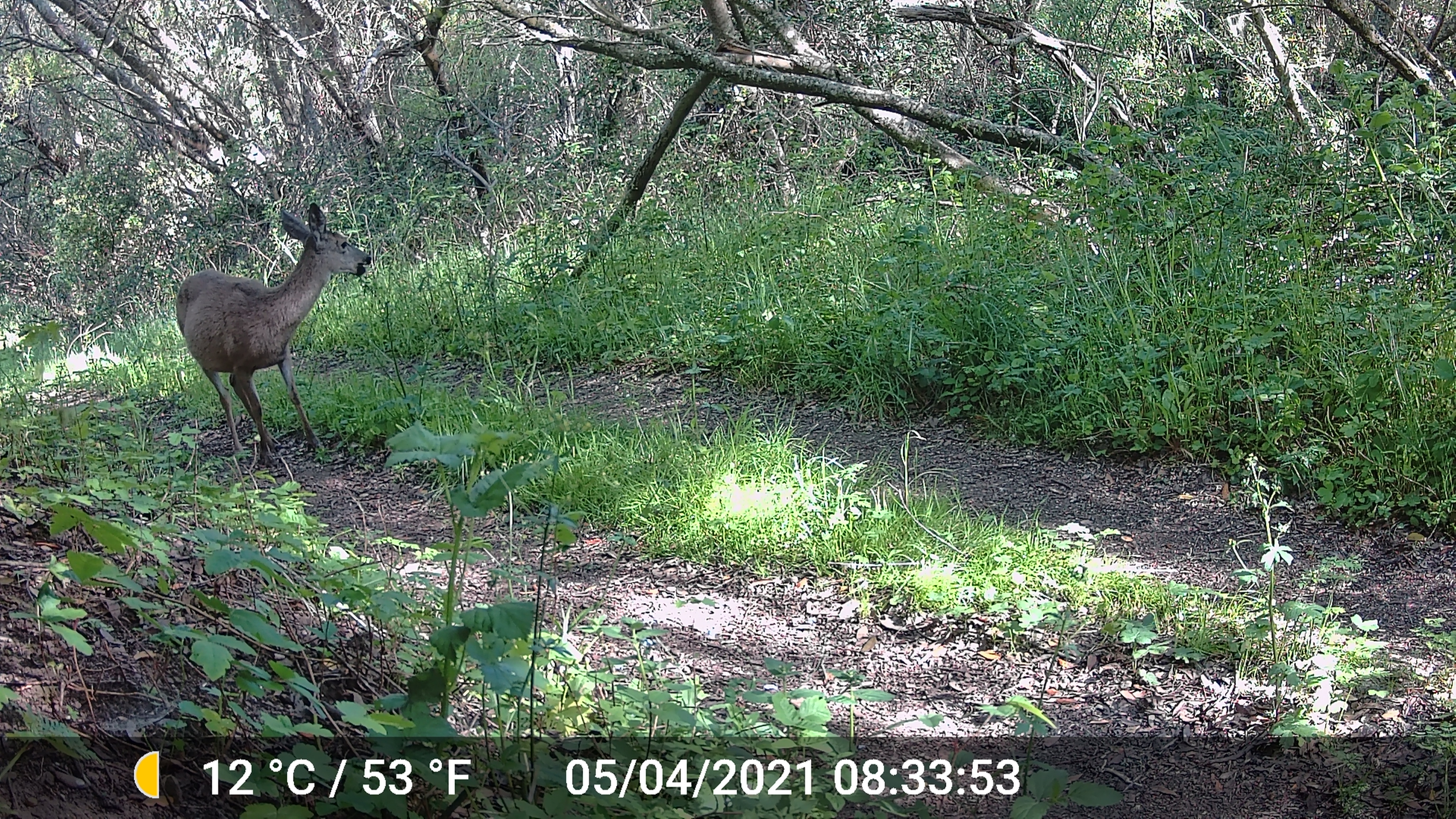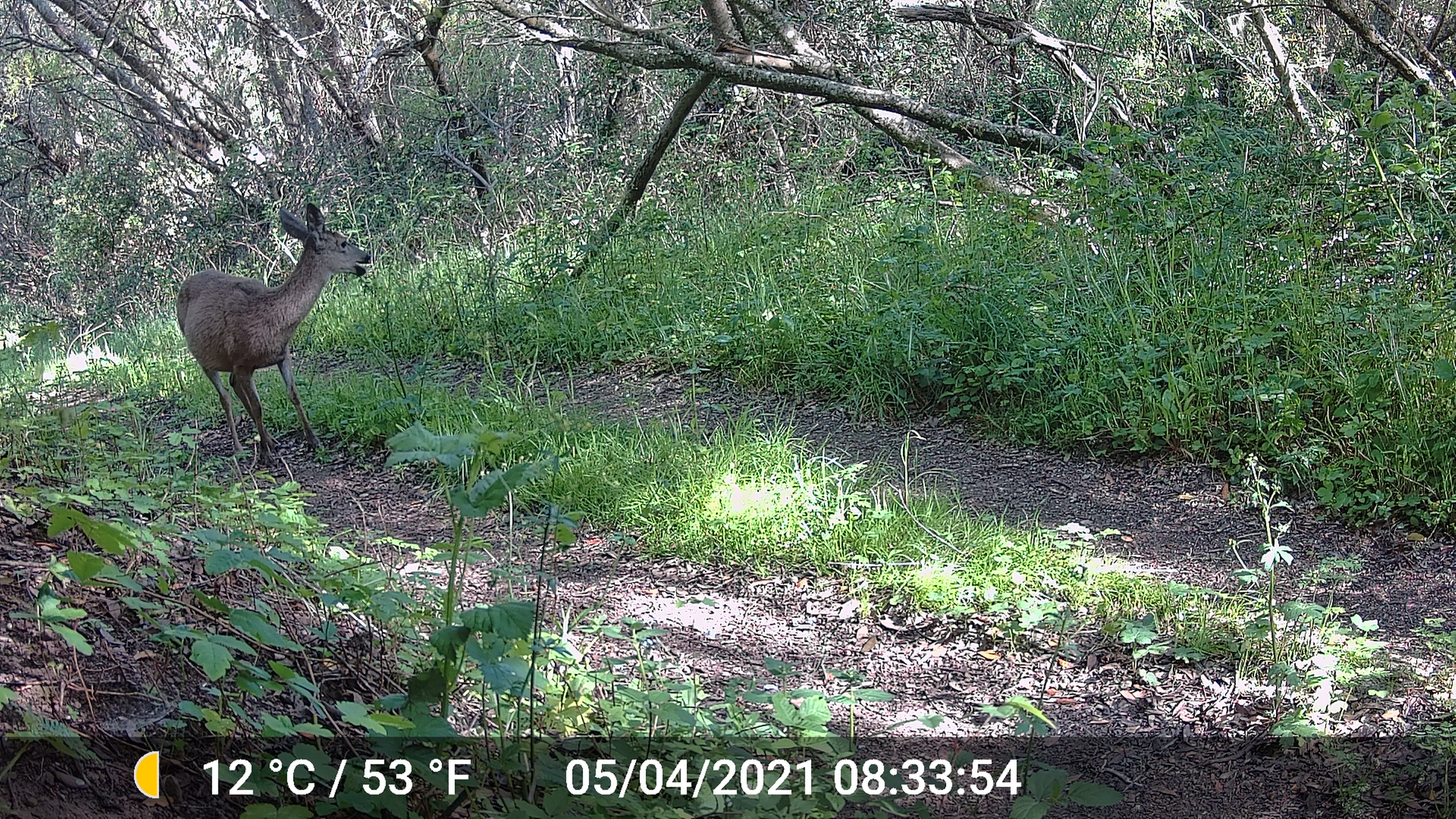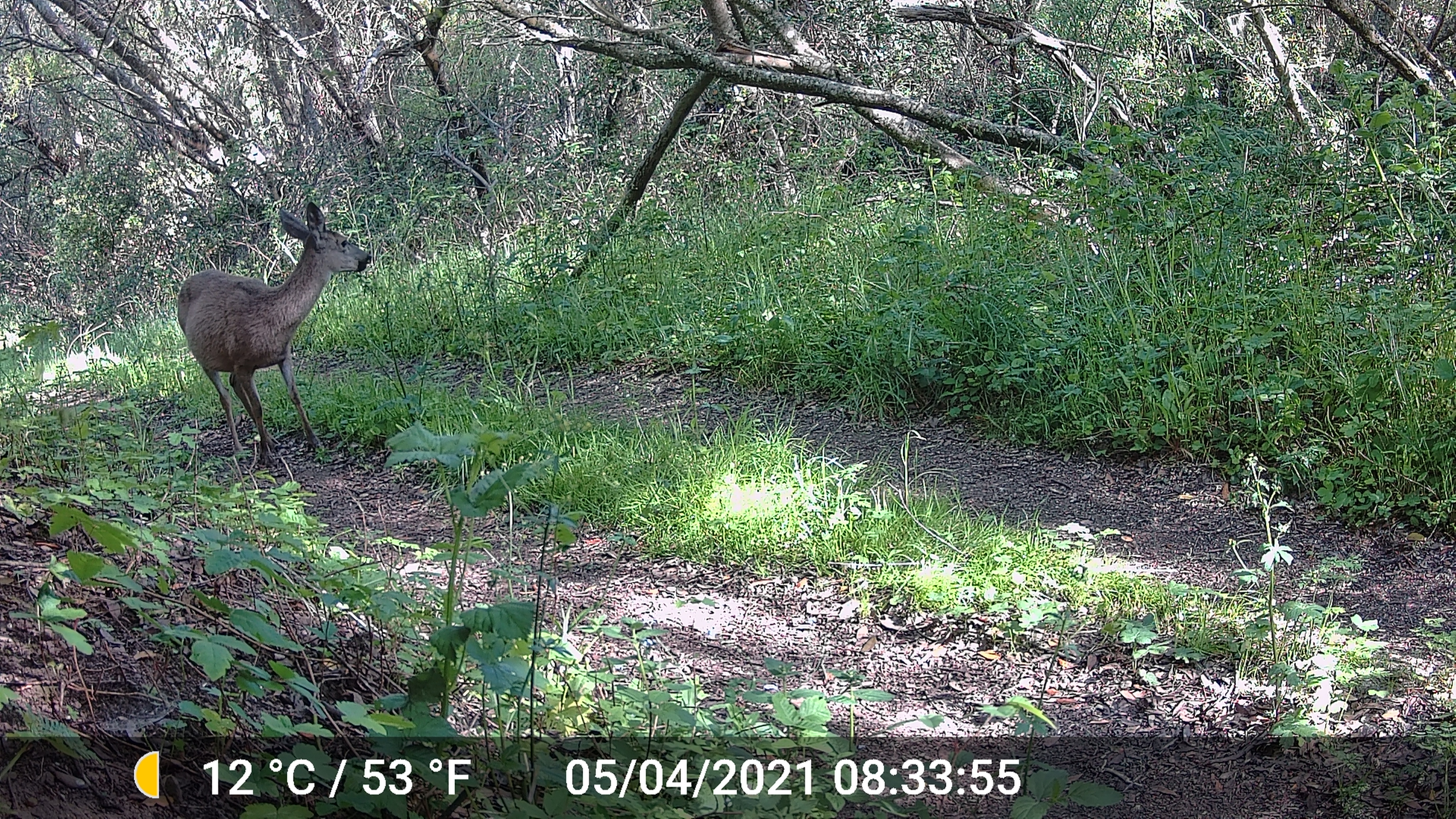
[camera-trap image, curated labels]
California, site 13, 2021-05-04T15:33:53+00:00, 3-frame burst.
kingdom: Animalia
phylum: Chordata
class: Mammalia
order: Artiodactyla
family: Cervidae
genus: Odocoileus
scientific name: Odocoileus hemionus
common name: mule deer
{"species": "mule deer (Odocoileus hemionus)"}